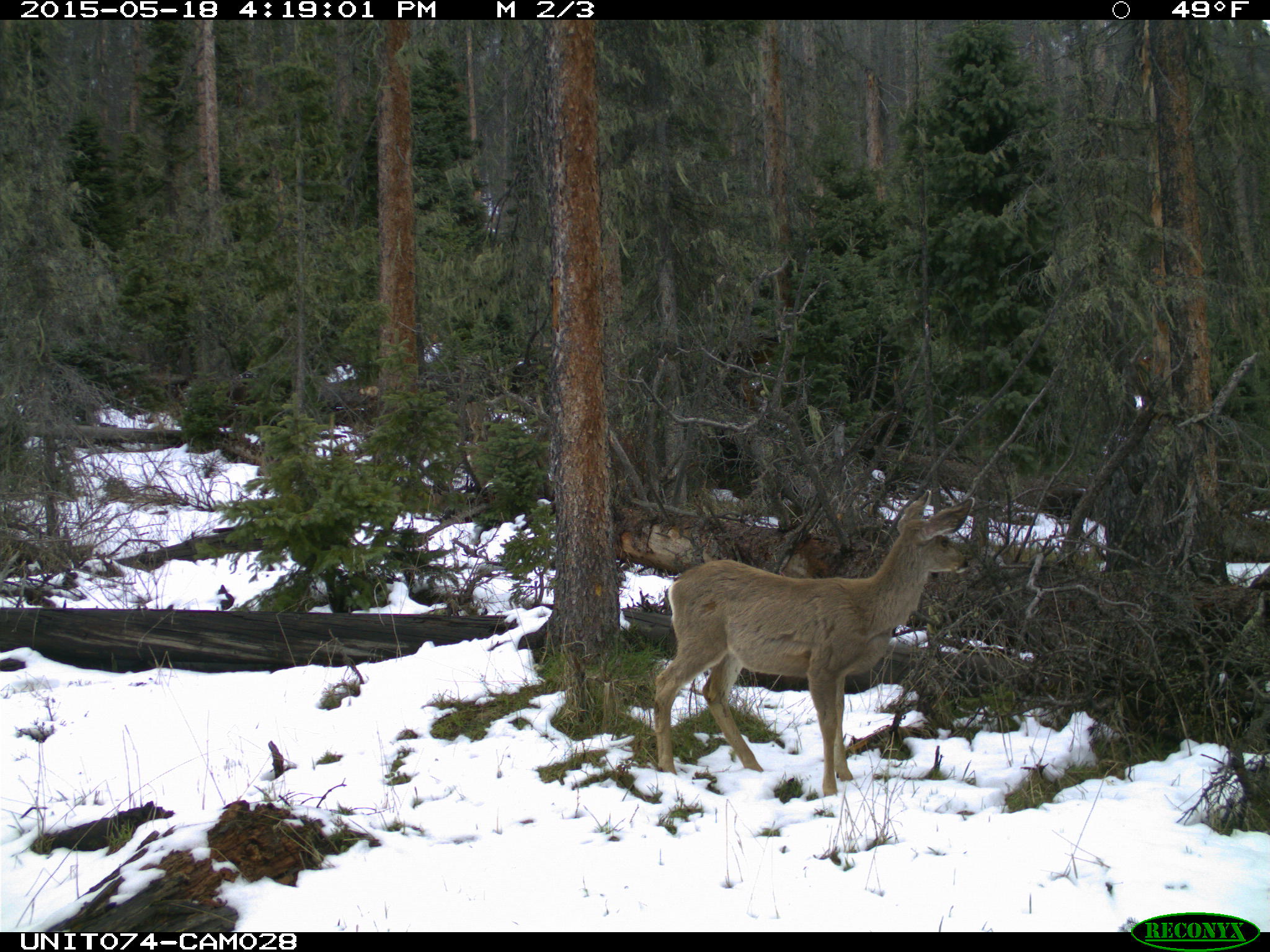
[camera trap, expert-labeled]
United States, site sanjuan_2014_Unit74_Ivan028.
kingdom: Animalia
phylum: Chordata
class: Mammalia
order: Artiodactyla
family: Cervidae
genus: Odocoileus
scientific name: Odocoileus hemionus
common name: mule deer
Odocoileus hemionus (mule deer).